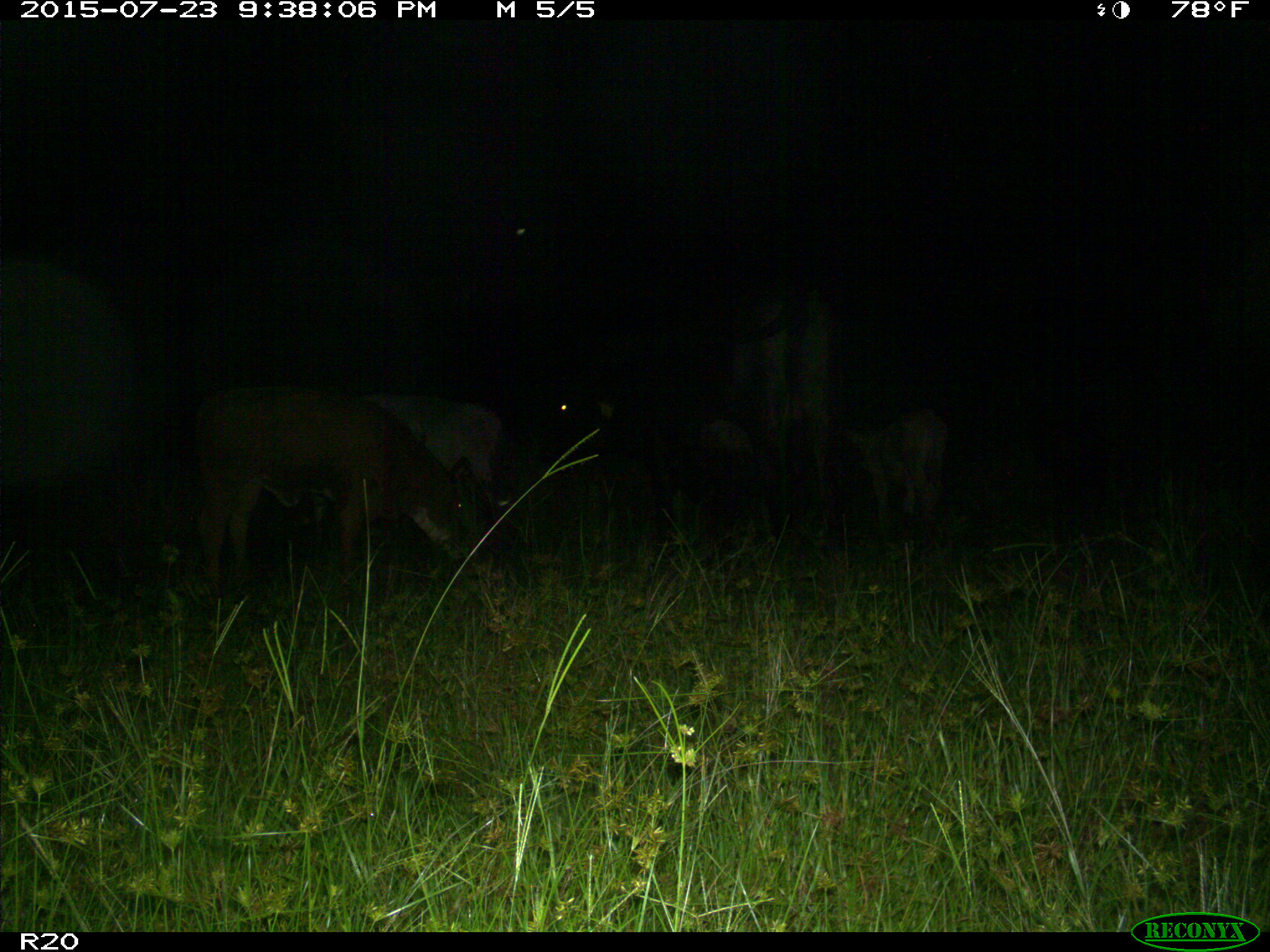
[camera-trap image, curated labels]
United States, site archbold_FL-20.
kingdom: Animalia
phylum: Chordata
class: Mammalia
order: Artiodactyla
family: Bovidae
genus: Bos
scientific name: Bos taurus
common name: domestic cow